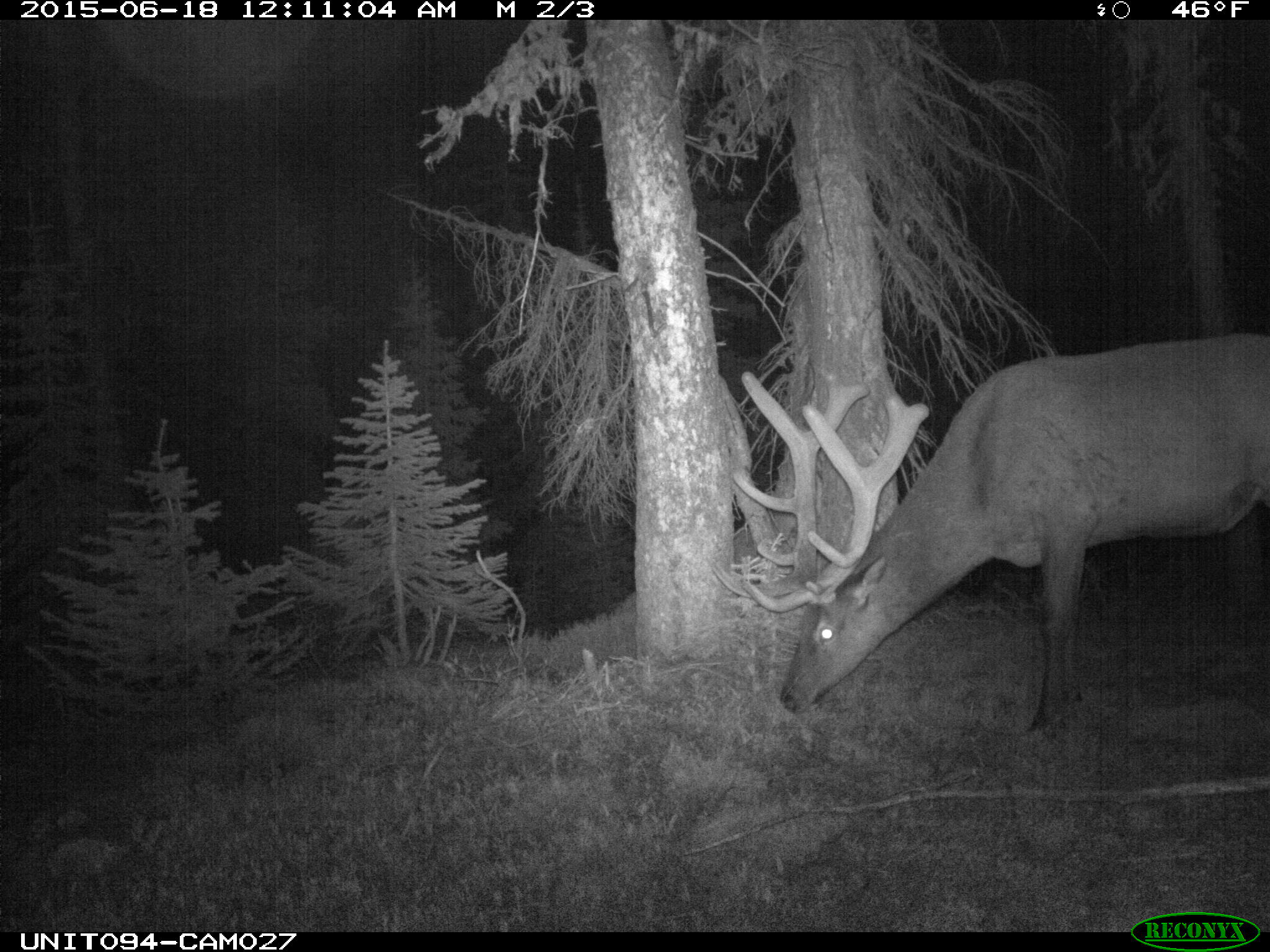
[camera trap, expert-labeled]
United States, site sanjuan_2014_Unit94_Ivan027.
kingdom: Animalia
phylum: Chordata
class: Mammalia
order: Artiodactyla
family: Cervidae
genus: Cervus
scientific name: Cervus elaphus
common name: red deer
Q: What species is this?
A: Cervus elaphus (red deer).